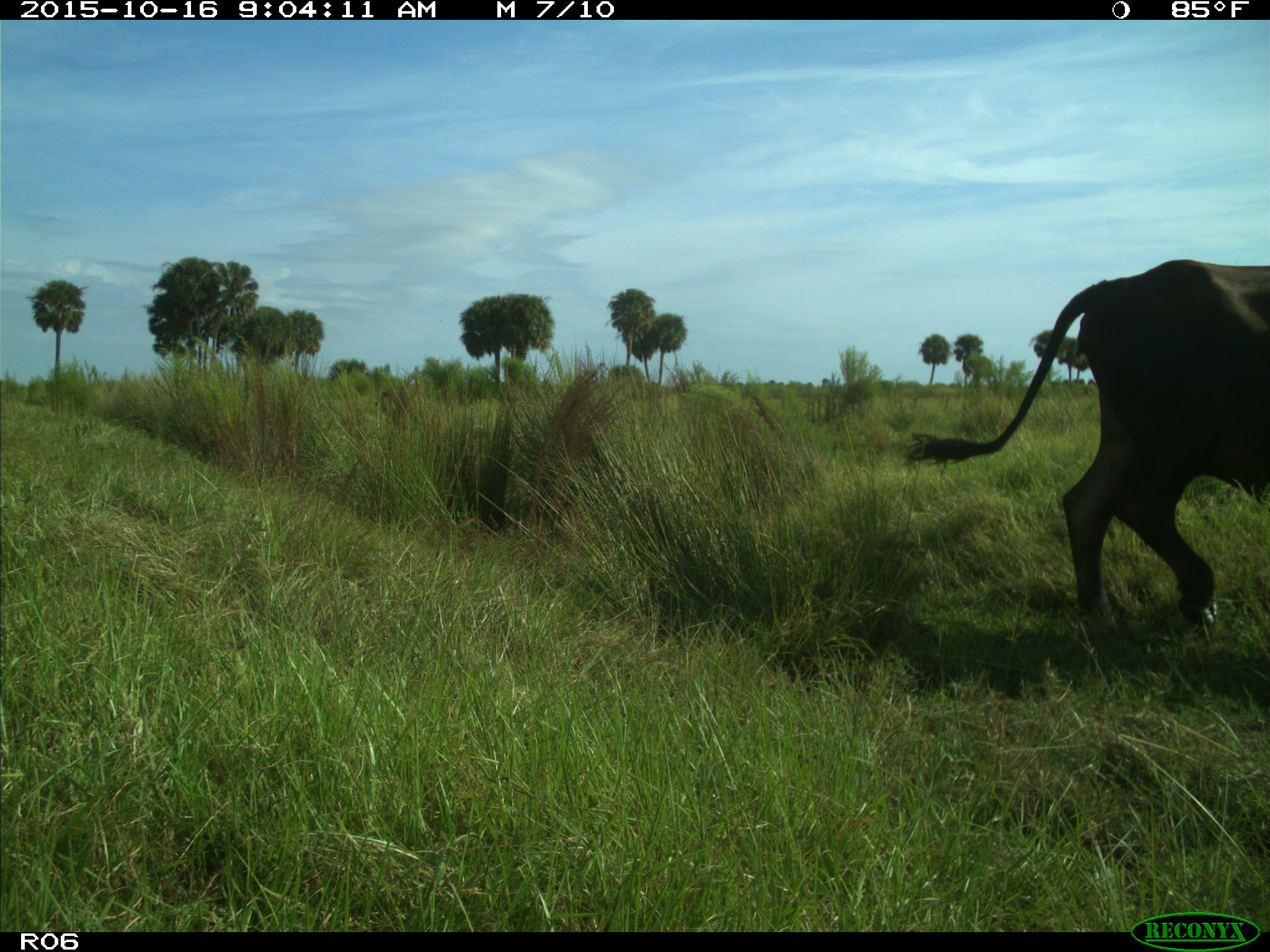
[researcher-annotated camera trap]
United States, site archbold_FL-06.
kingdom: Animalia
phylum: Chordata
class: Mammalia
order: Artiodactyla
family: Bovidae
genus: Bos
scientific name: Bos taurus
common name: domestic cow